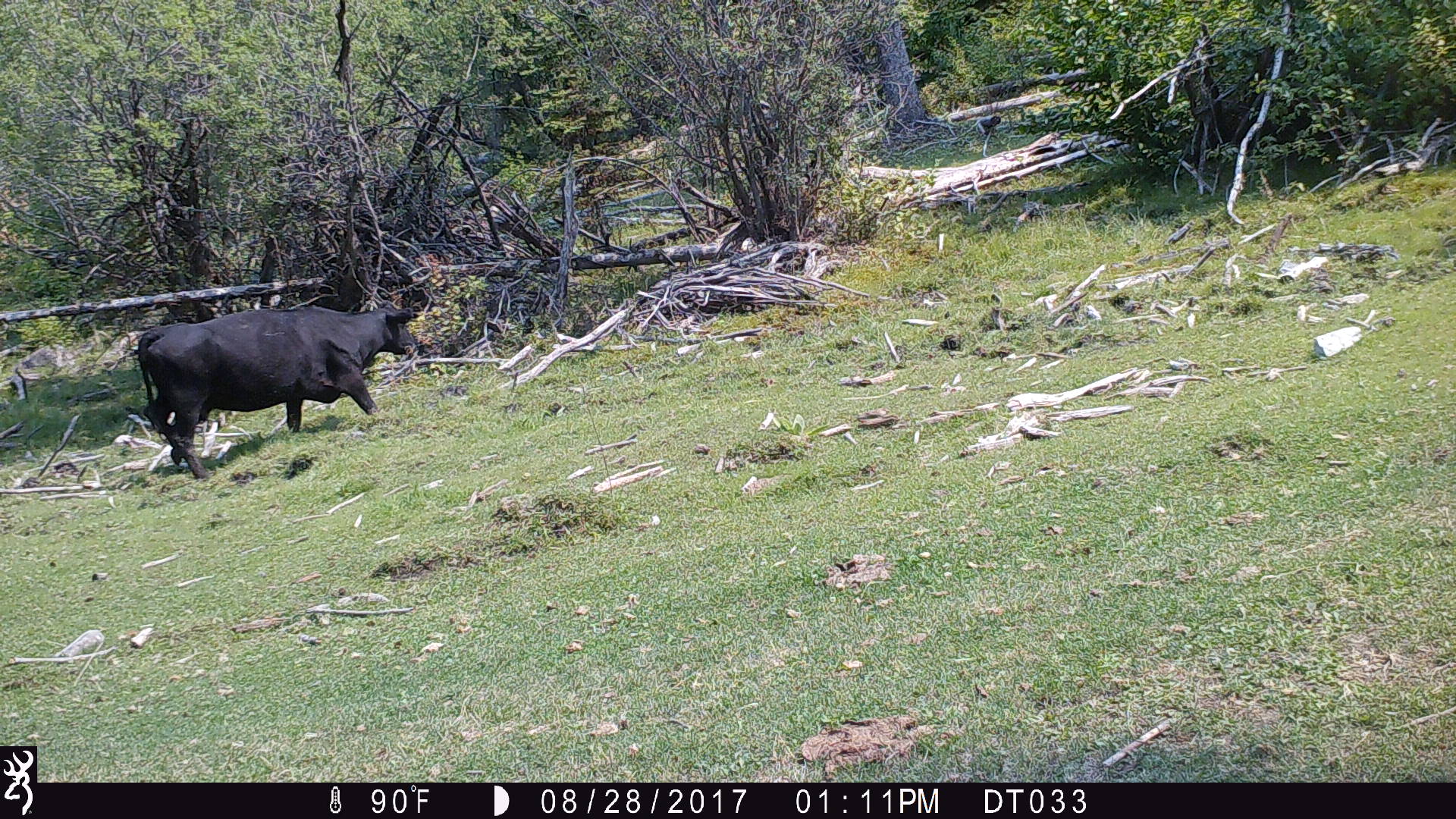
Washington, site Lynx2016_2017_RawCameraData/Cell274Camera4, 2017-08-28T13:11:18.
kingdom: Animalia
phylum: Chordata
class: Mammalia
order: Artiodactyla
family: Bovidae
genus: Bos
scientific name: Bos taurus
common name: domestic cattle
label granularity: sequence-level